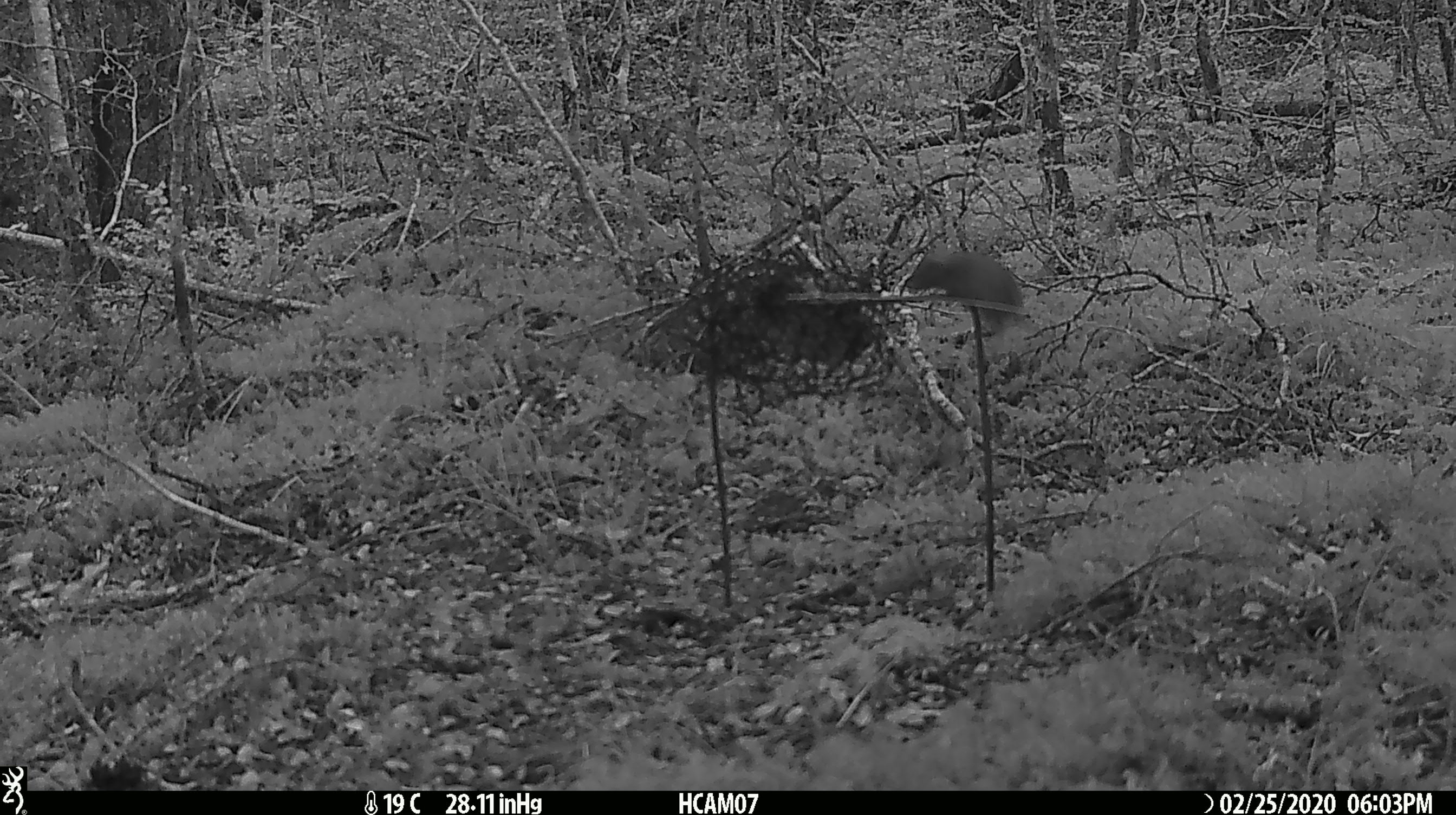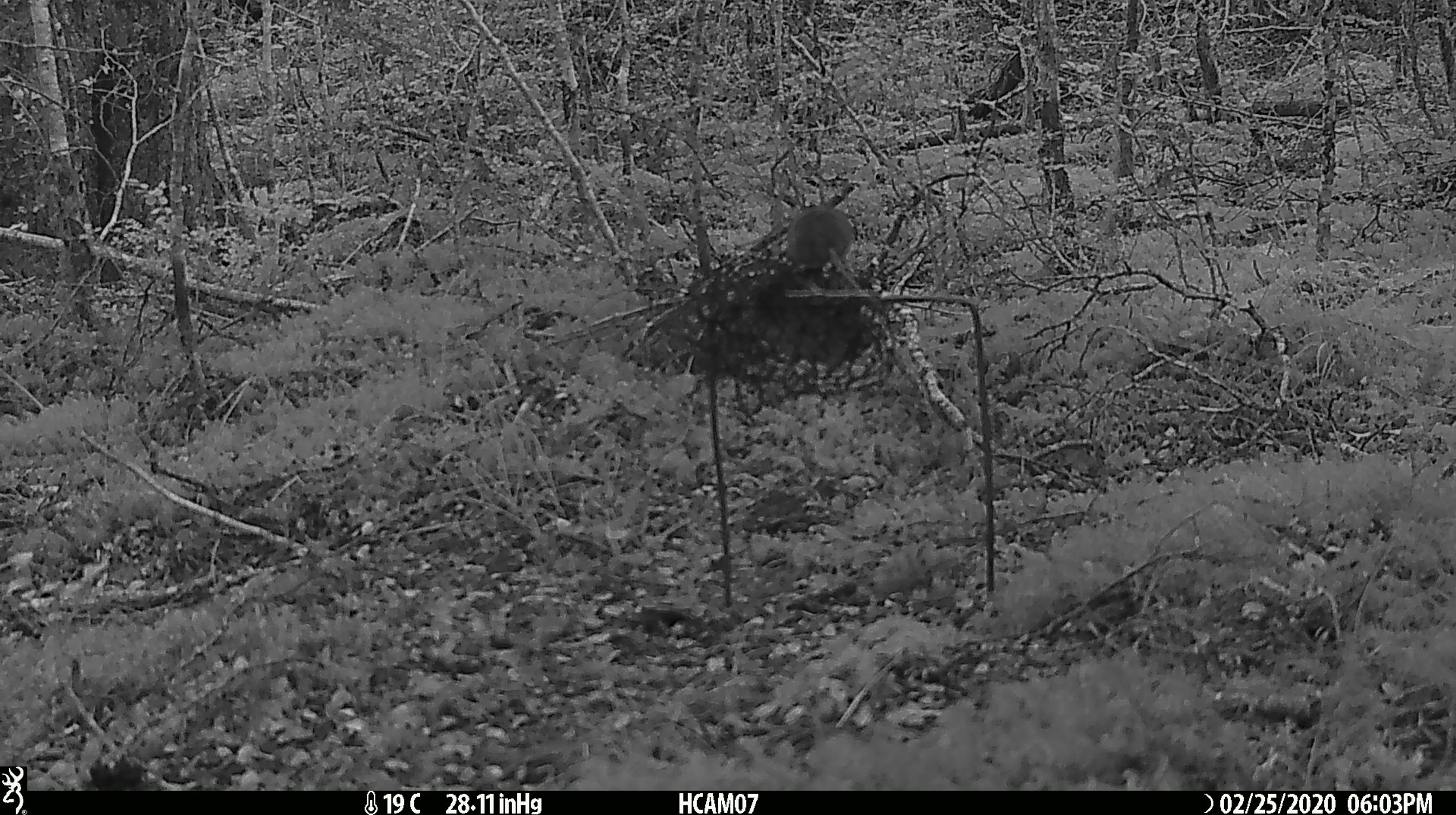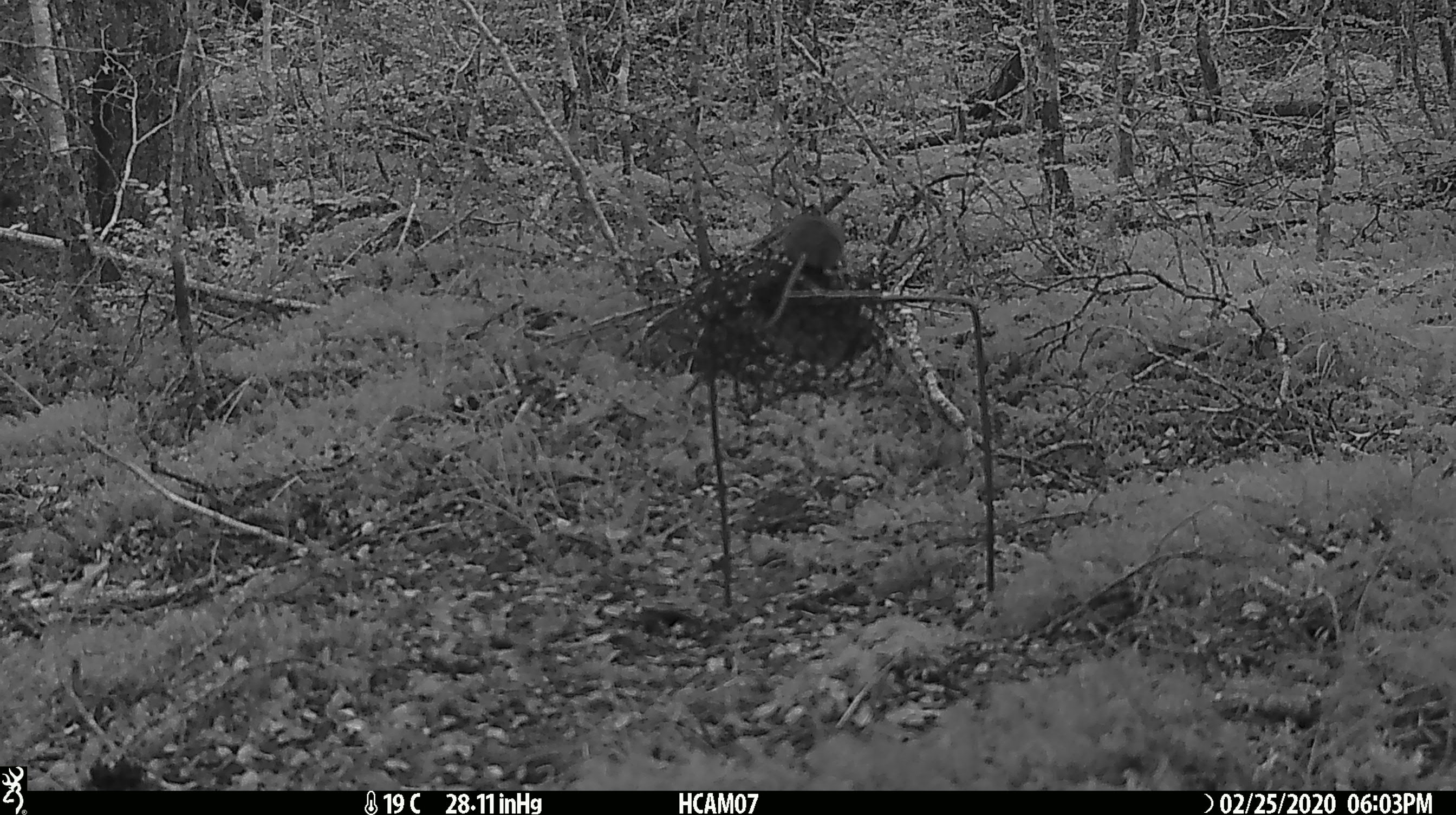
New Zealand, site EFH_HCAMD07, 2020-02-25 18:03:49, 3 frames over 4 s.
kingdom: Animalia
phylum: Chordata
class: Mammalia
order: Rodentia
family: Muridae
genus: Mus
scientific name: Mus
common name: mouse